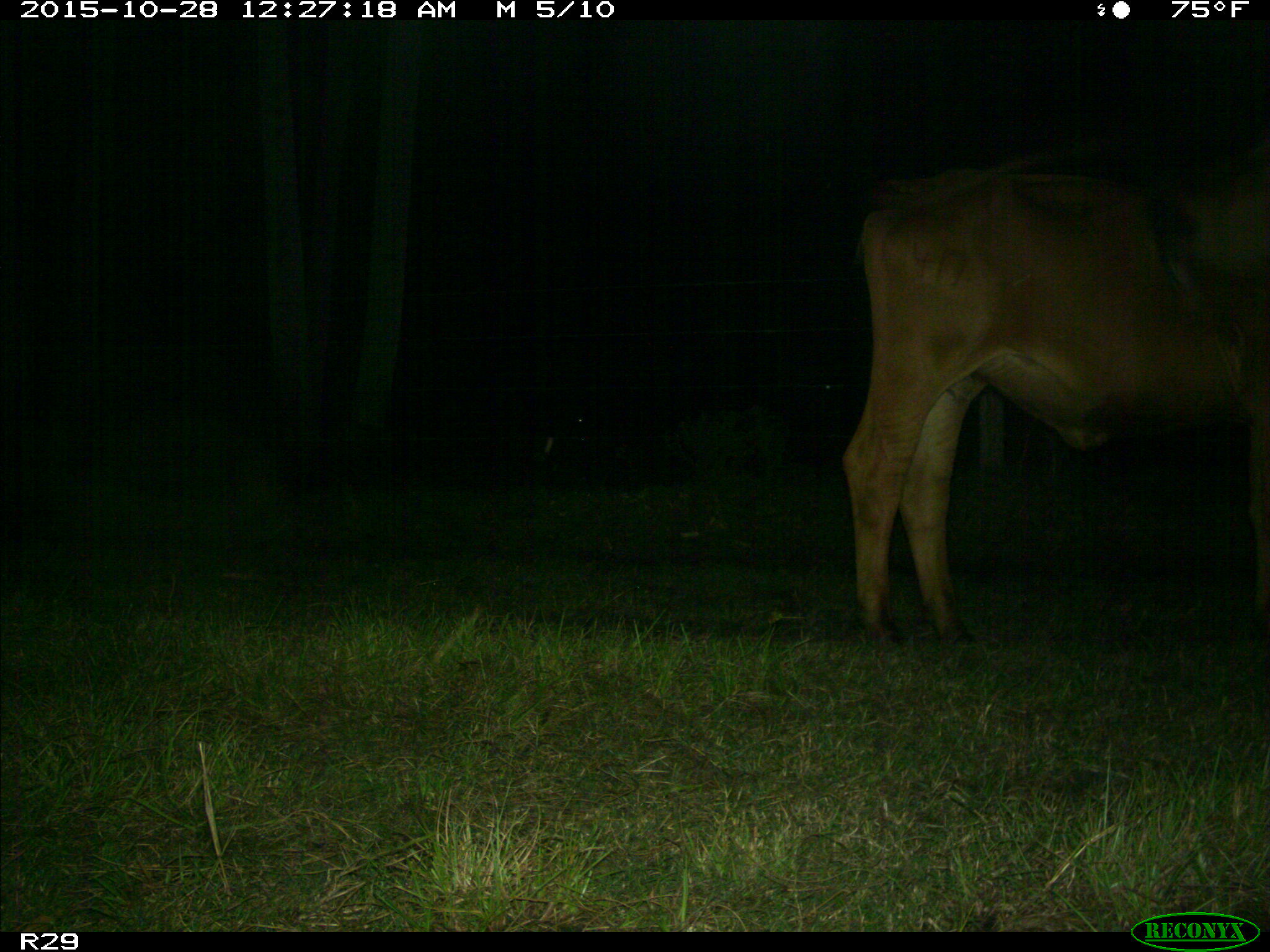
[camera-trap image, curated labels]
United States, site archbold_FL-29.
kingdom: Animalia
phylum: Chordata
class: Mammalia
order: Artiodactyla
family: Bovidae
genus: Bos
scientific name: Bos taurus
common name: domestic cow